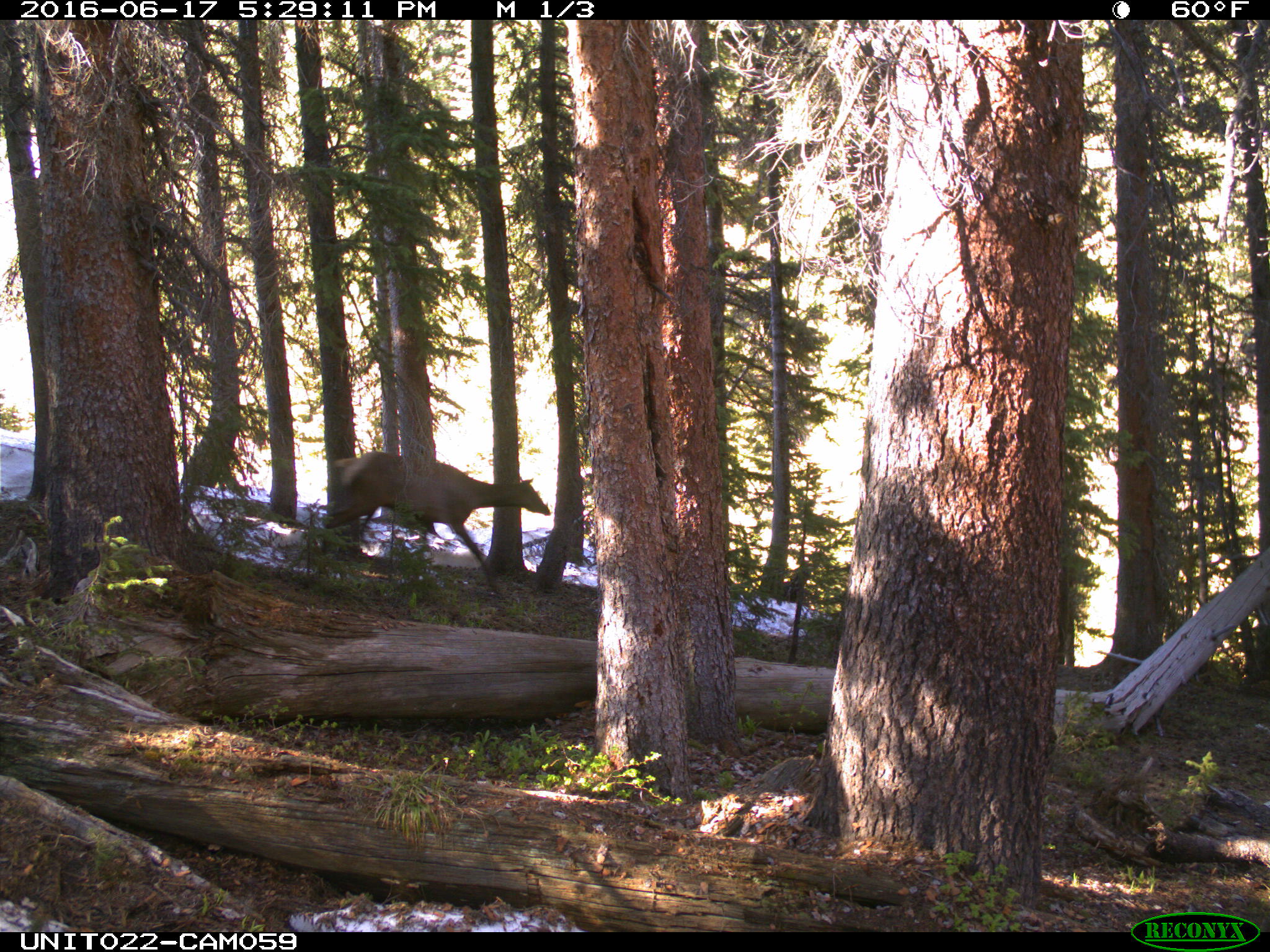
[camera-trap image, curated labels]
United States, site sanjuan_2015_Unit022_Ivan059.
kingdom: Animalia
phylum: Chordata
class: Mammalia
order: Artiodactyla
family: Cervidae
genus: Cervus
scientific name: Cervus elaphus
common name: red deer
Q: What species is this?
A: Cervus elaphus (red deer).